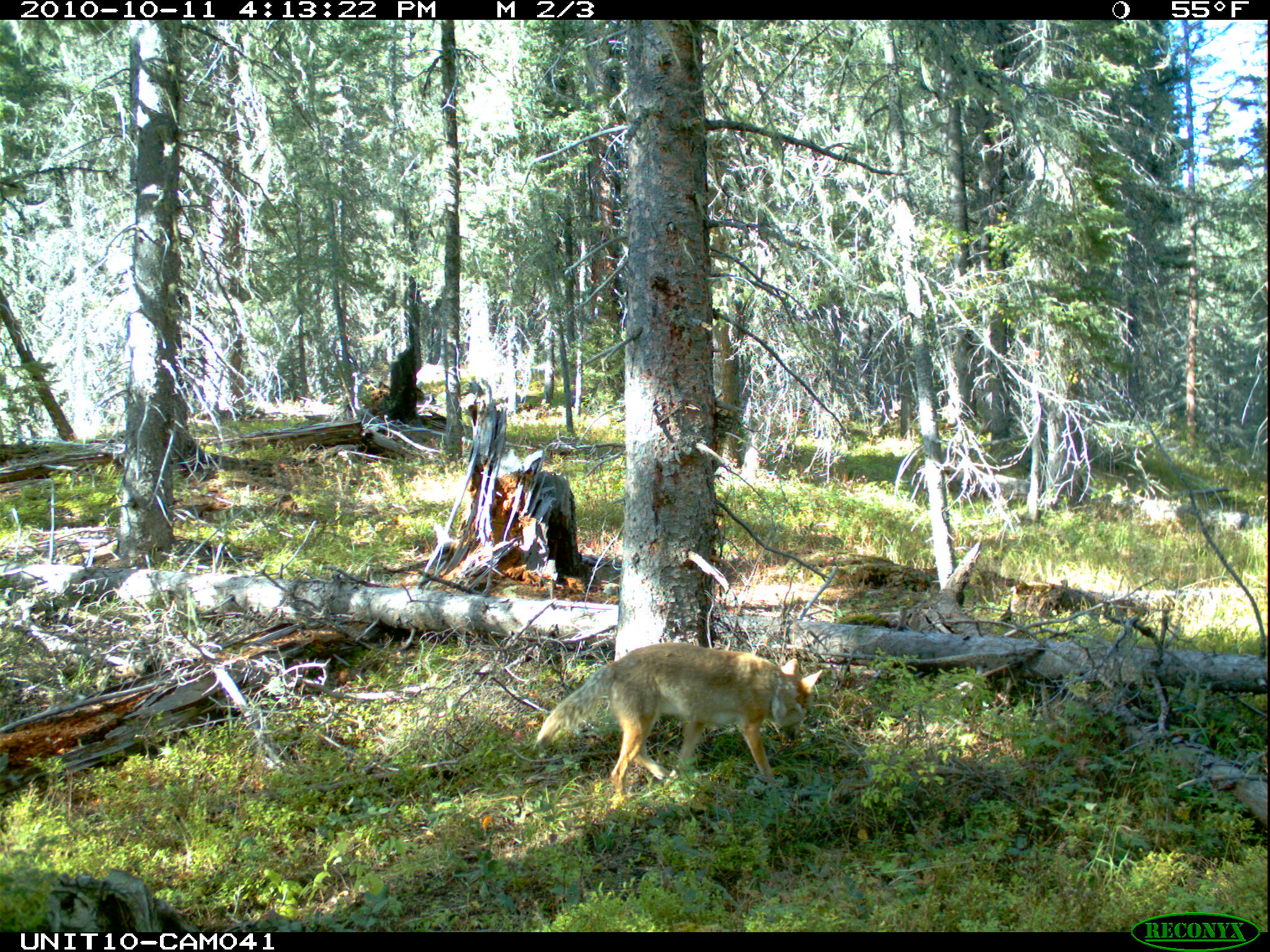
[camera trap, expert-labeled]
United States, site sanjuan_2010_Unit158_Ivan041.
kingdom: Animalia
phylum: Chordata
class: Mammalia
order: Carnivora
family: Canidae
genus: Canis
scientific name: Canis latrans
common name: coyote